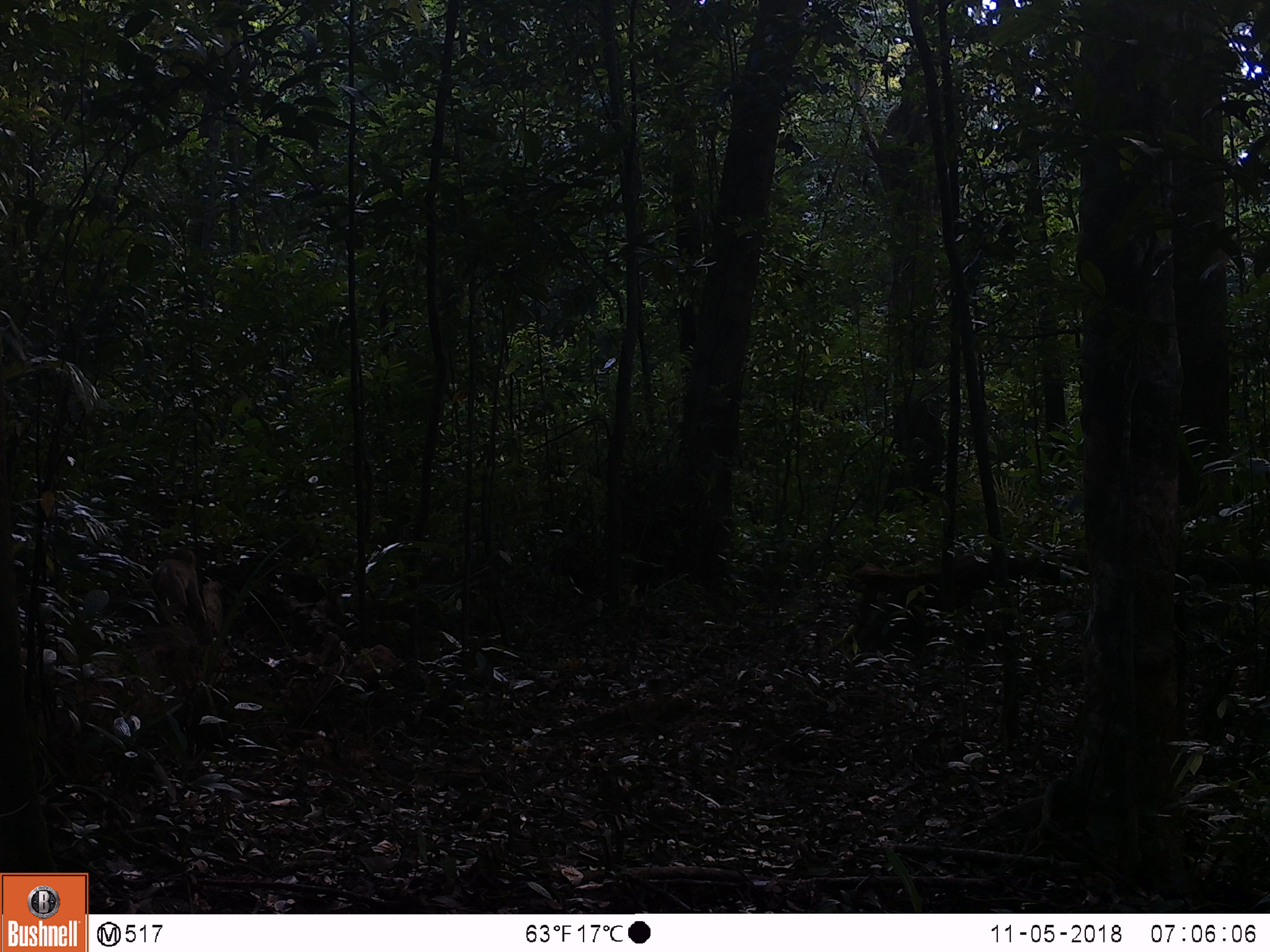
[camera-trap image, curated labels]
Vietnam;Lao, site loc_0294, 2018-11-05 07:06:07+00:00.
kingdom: Animalia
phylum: Chordata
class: Mammalia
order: Primates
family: Cercopithecidae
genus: Macaca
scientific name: Macaca nemestrina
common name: pig-tailed macaque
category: pig tailed macaque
Pig tailed macaque (pig-tailed macaque) (Macaca nemestrina). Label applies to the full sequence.